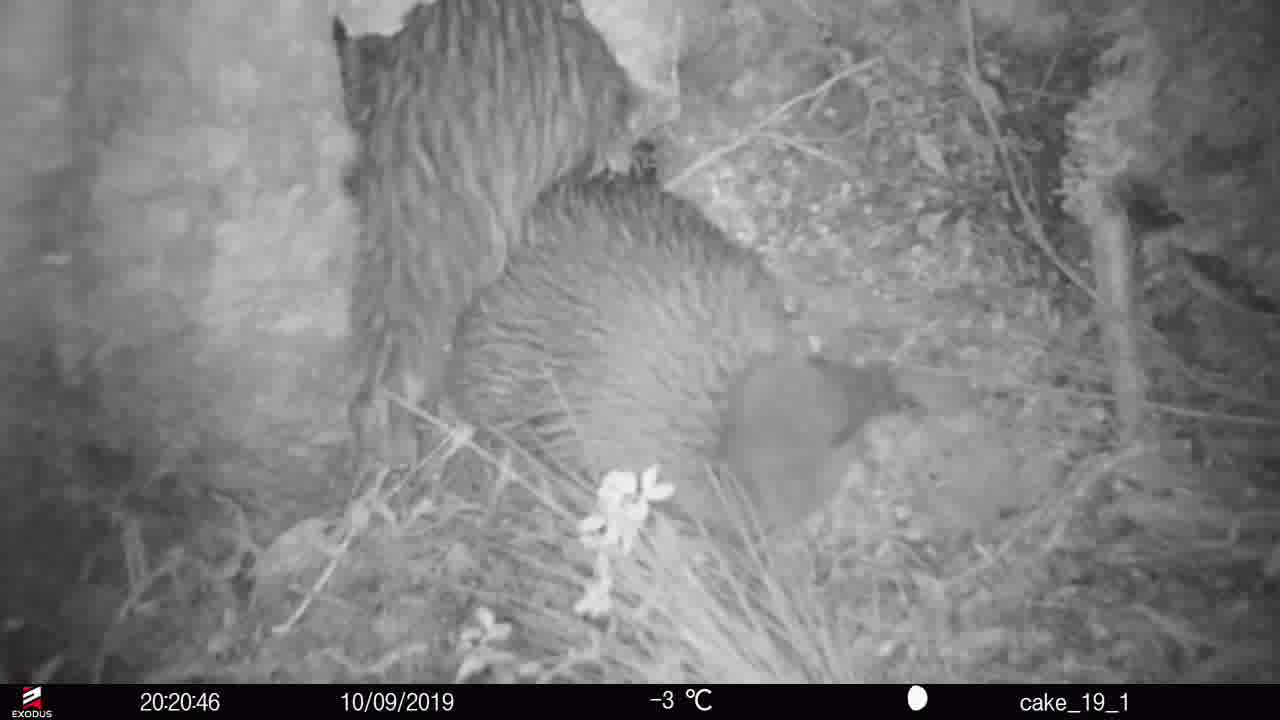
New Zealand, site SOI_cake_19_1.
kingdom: Animalia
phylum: Chordata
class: Aves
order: Apterygiformes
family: Apterygidae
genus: Apteryx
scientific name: Apteryx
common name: kiwi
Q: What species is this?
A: Kiwi (Apteryx).